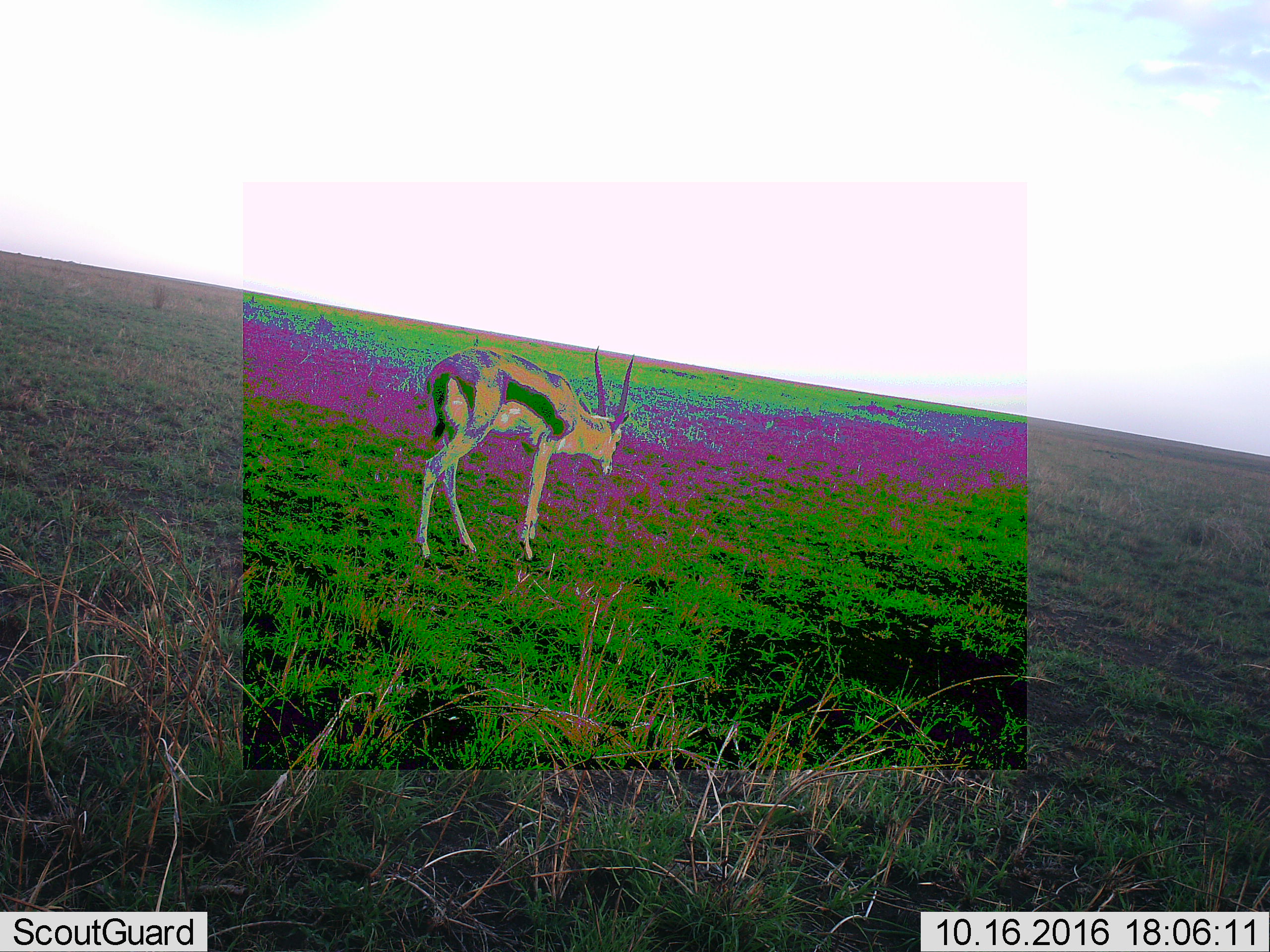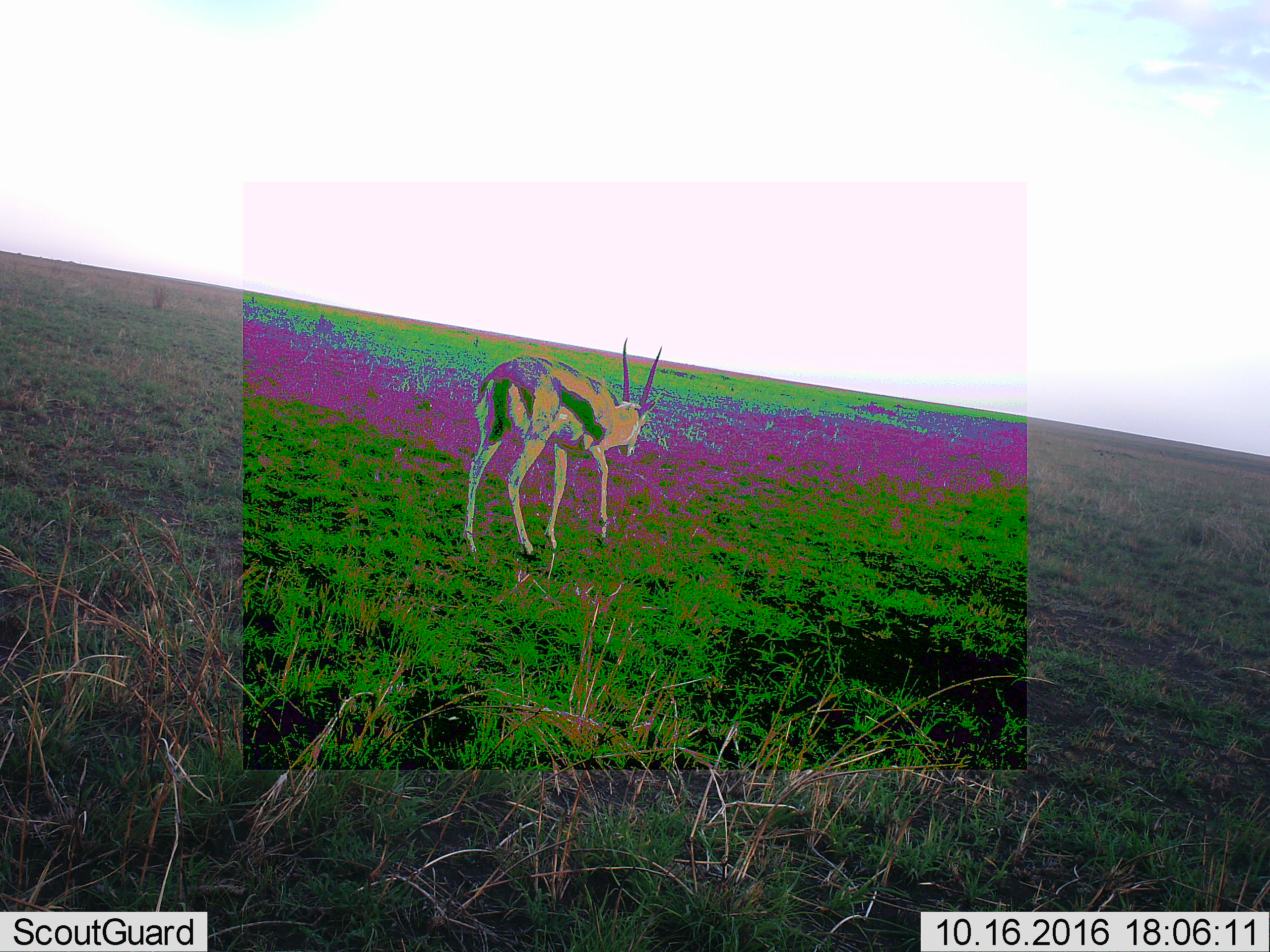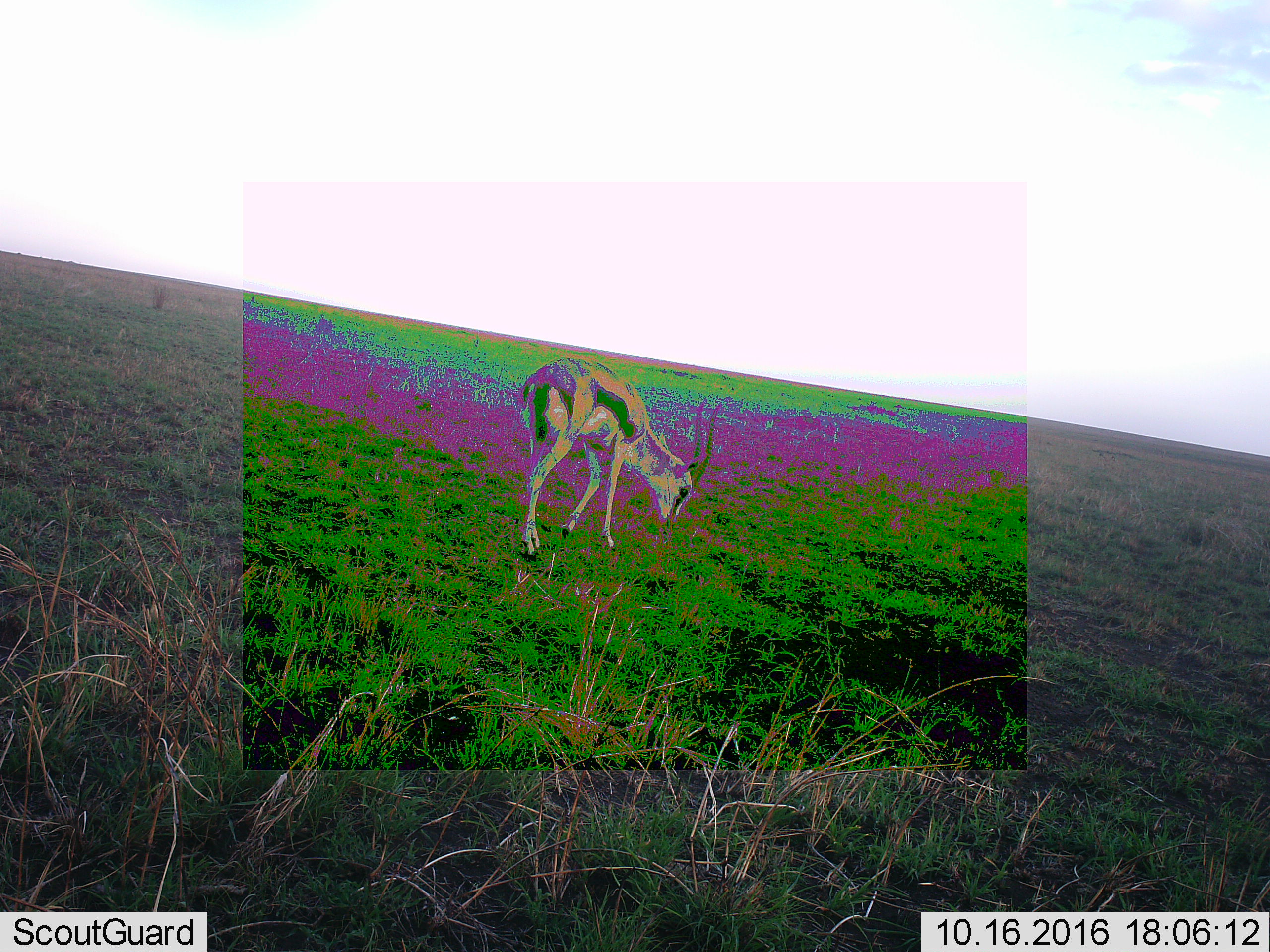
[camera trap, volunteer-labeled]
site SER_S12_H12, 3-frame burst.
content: unidentified animal